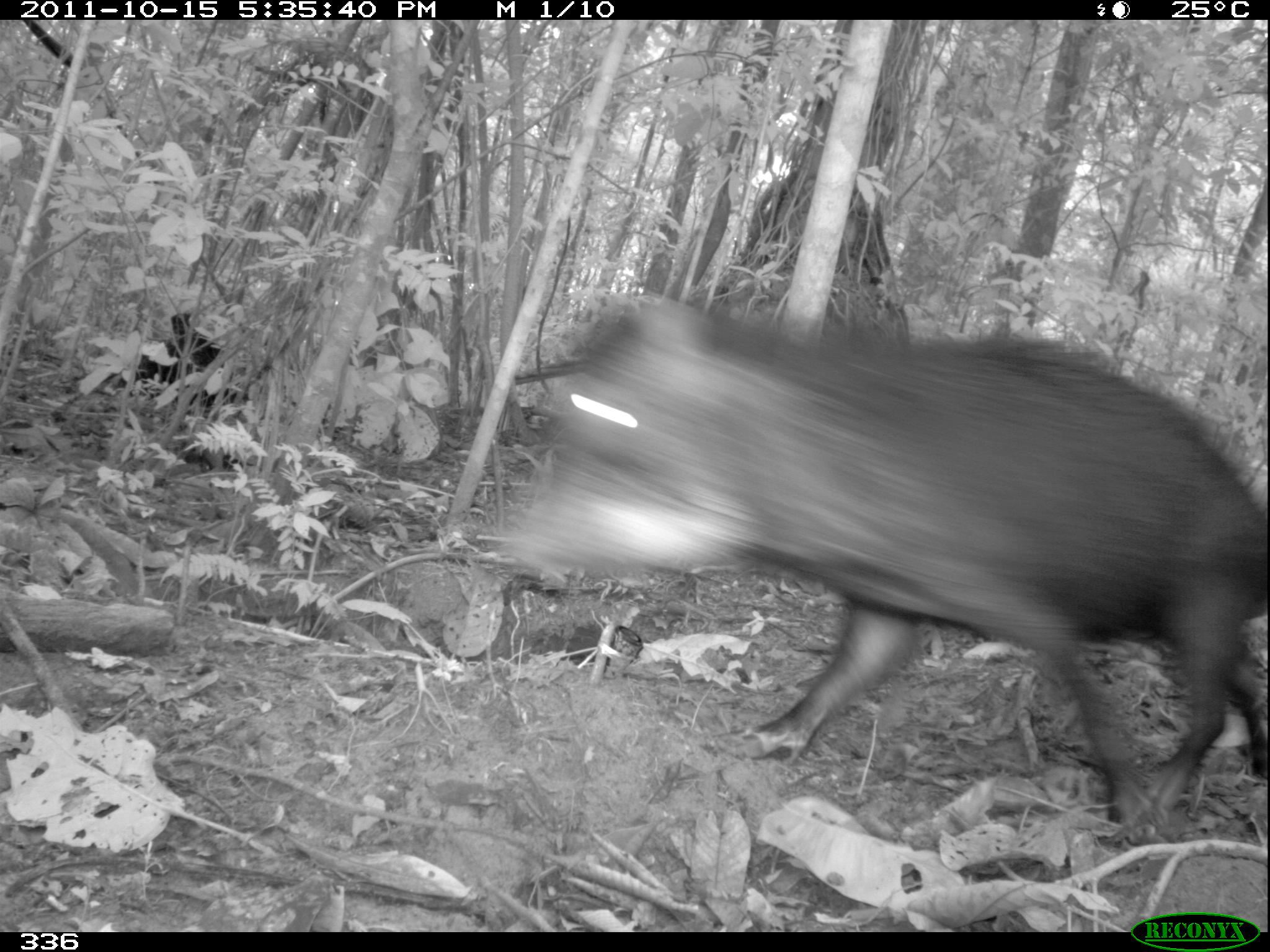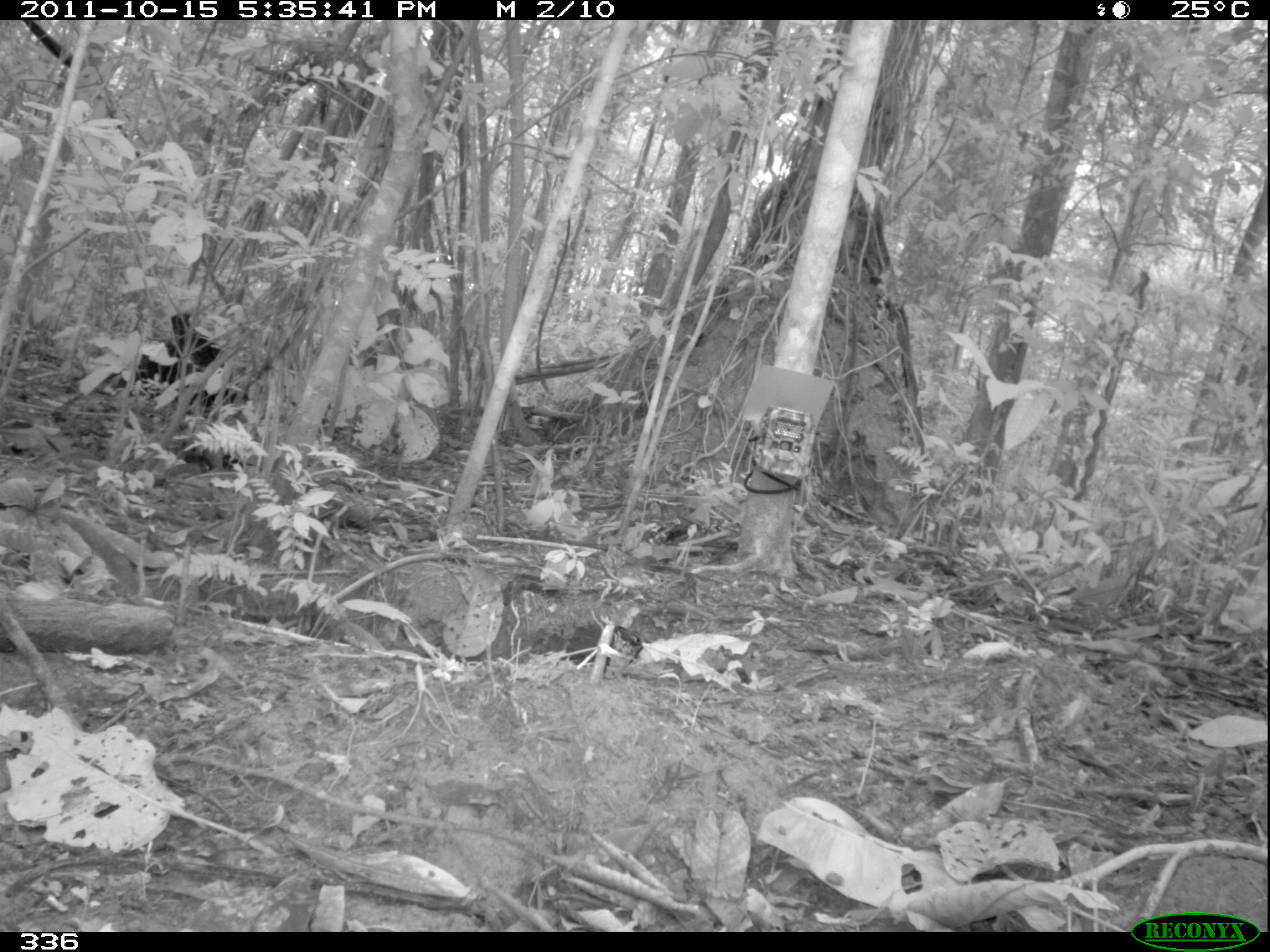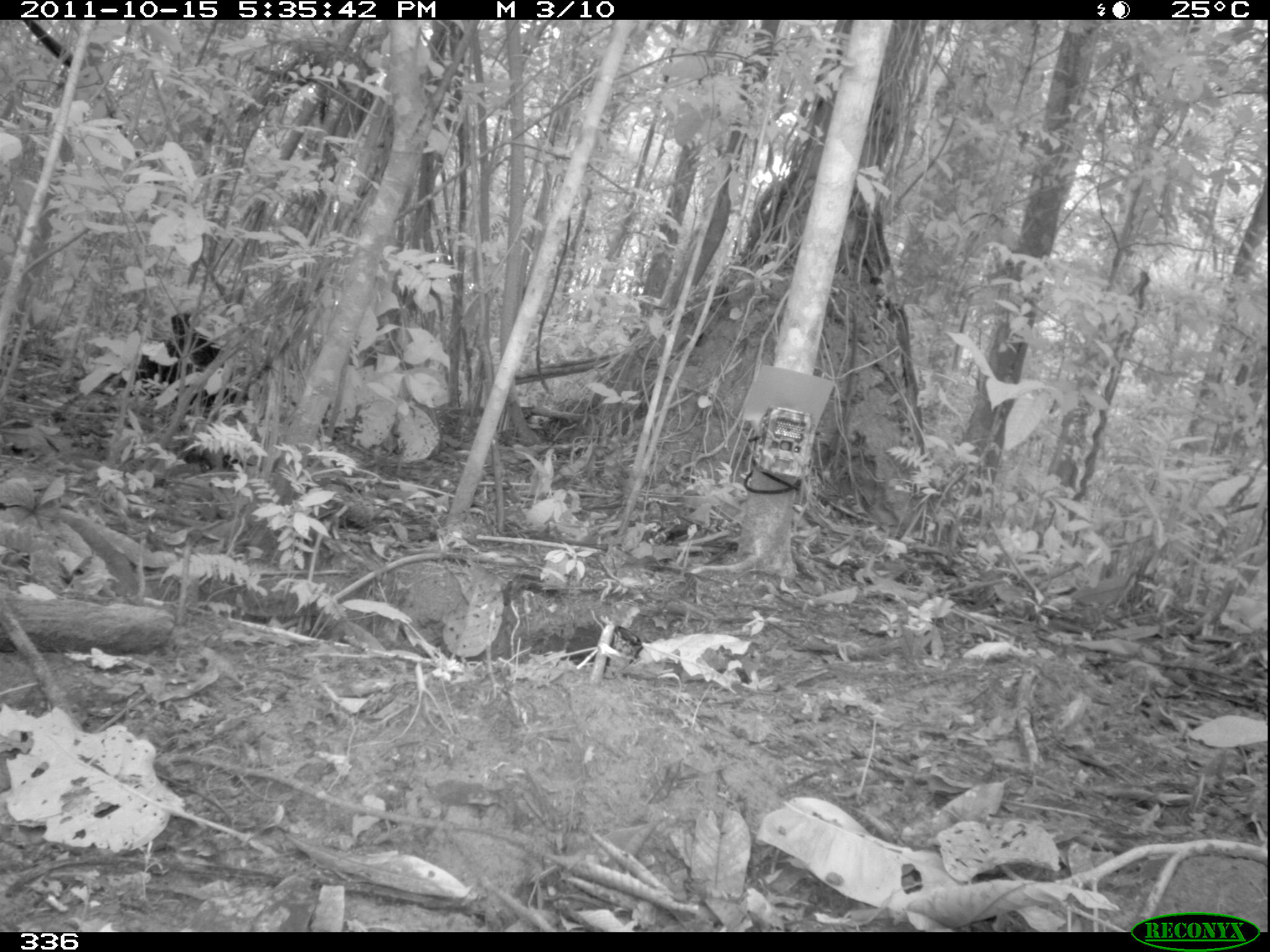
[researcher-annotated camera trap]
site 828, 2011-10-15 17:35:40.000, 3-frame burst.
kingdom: Animalia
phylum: Chordata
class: Mammalia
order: Artiodactyla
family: Tayassuidae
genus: Tayassu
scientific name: Tayassu pecari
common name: white-lipped peccary